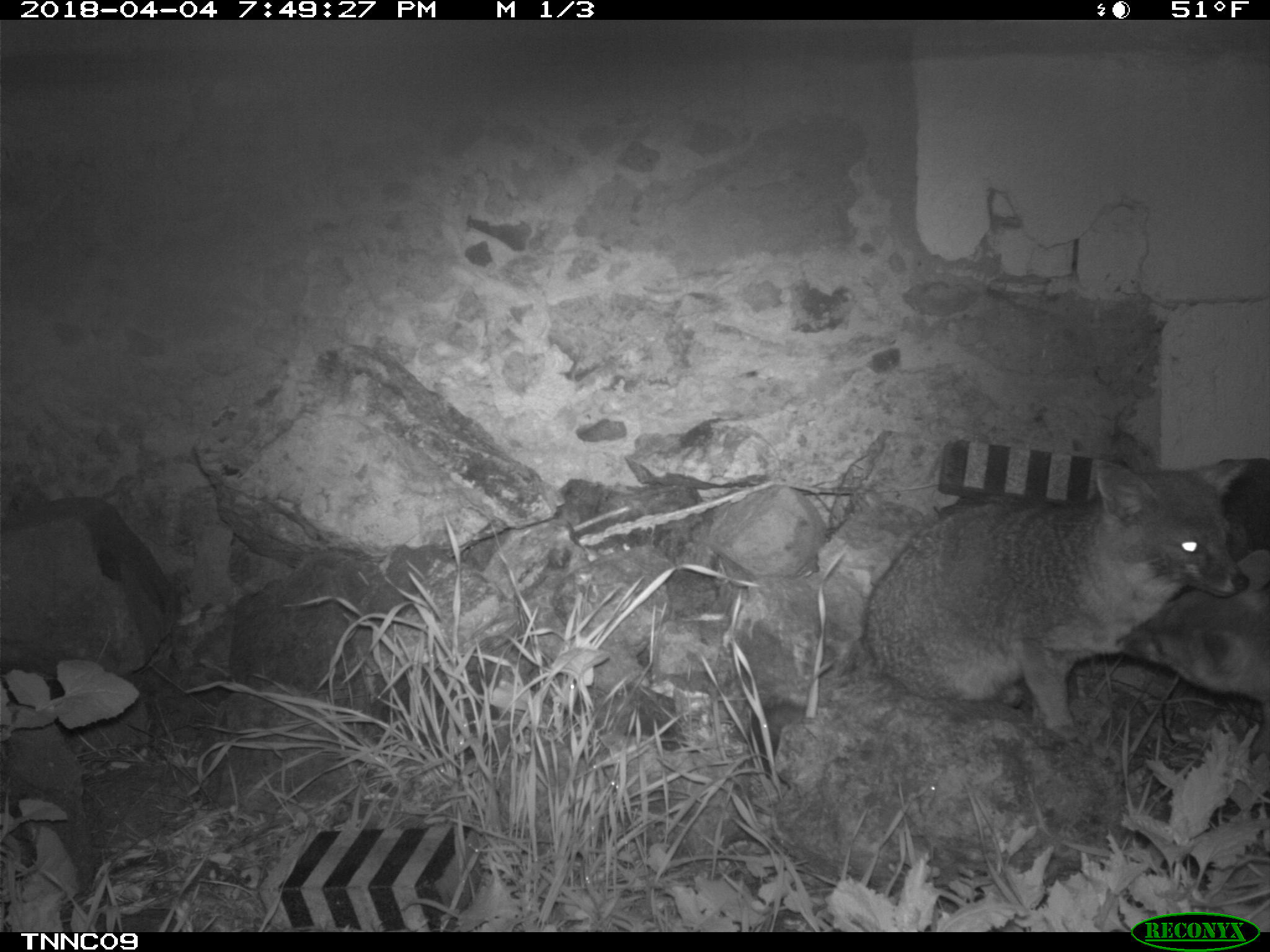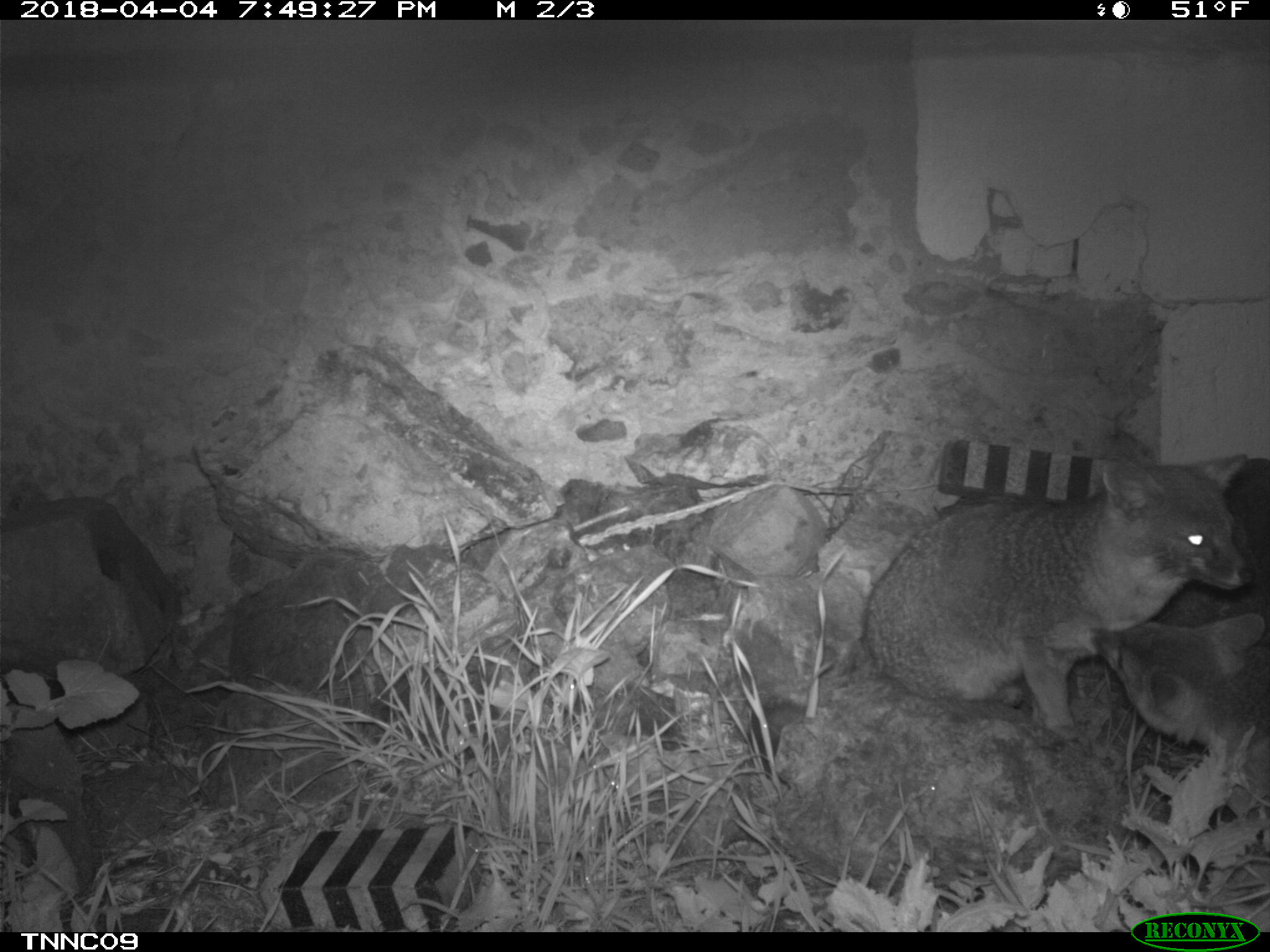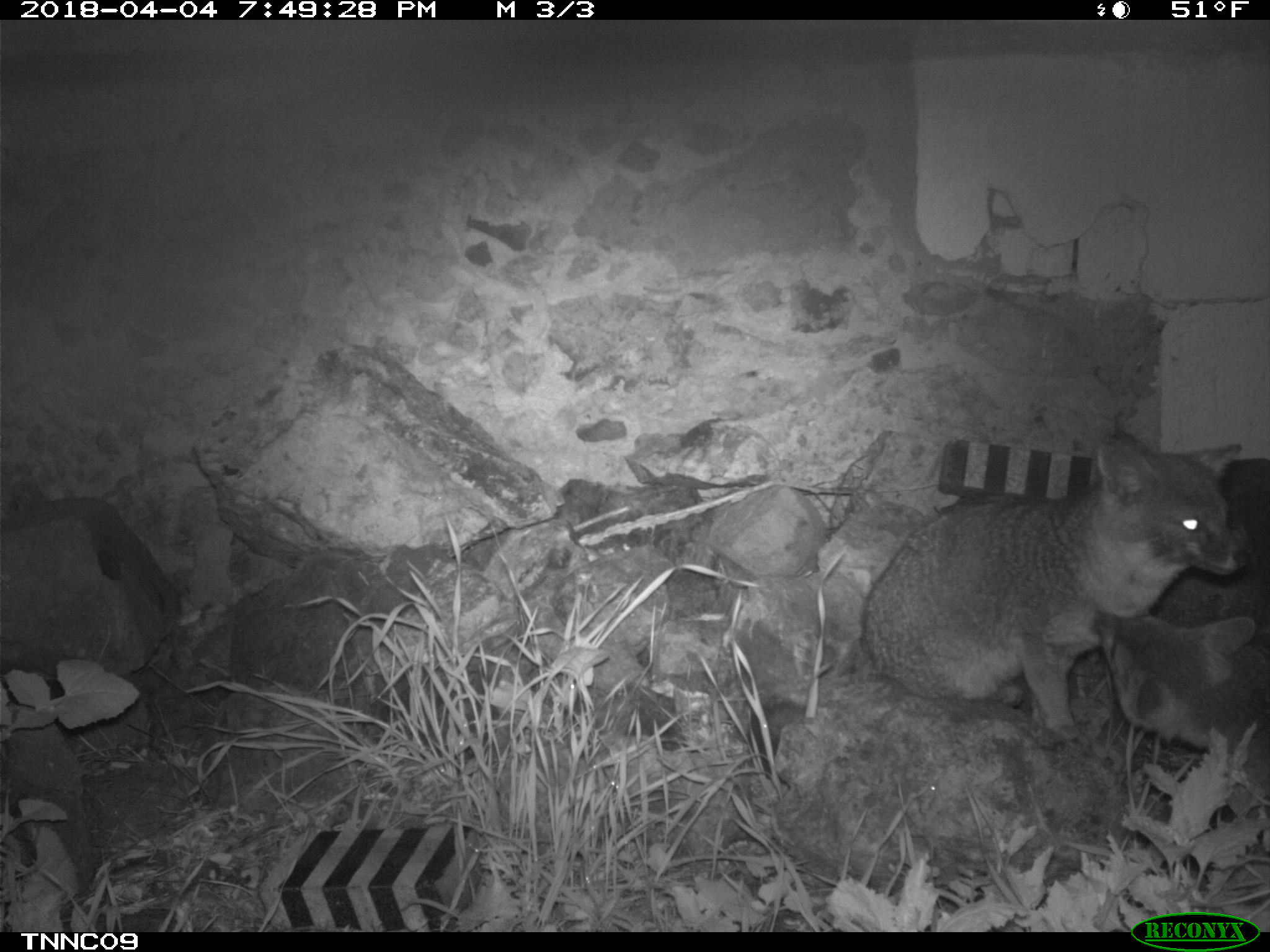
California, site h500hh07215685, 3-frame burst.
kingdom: Animalia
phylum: Chordata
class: Mammalia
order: Carnivora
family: Canidae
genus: Urocyon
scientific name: Urocyon littoralis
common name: island fox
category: fox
Fox (island fox) (Urocyon littoralis).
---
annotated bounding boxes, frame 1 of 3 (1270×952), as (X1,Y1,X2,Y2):
fox: (748,457,1249,787); (1116,549,1269,764)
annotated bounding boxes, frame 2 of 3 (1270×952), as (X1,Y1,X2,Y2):
fox: (860,446,1251,752); (1083,613,1269,796)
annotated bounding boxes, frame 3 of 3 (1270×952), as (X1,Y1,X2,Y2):
fox: (864,429,1249,750); (1088,604,1269,779)